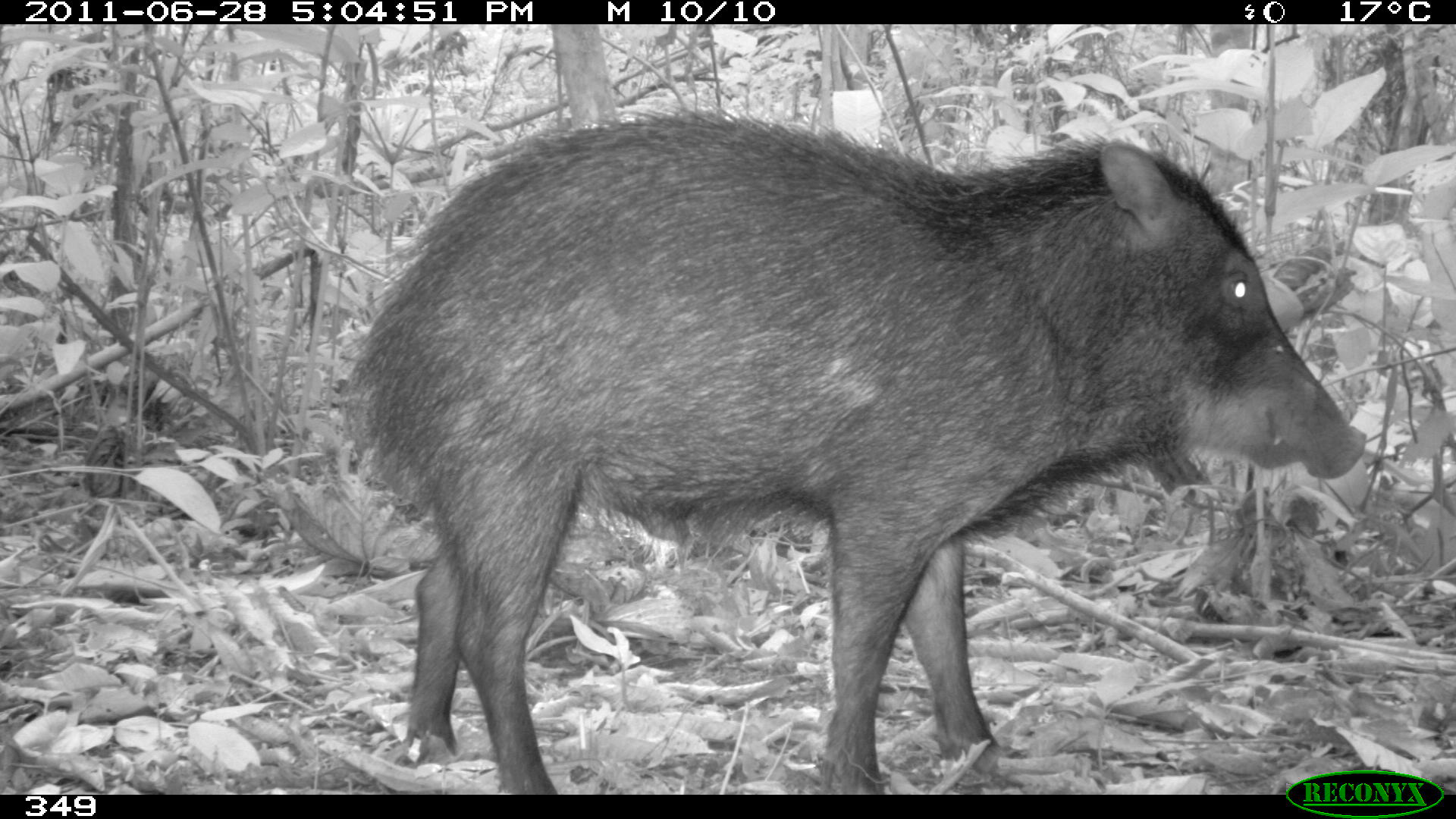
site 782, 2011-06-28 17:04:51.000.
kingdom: Animalia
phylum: Chordata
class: Mammalia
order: Artiodactyla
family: Tayassuidae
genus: Tayassu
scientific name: Tayassu pecari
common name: white-lipped peccary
Tayassu pecari (white-lipped peccary).